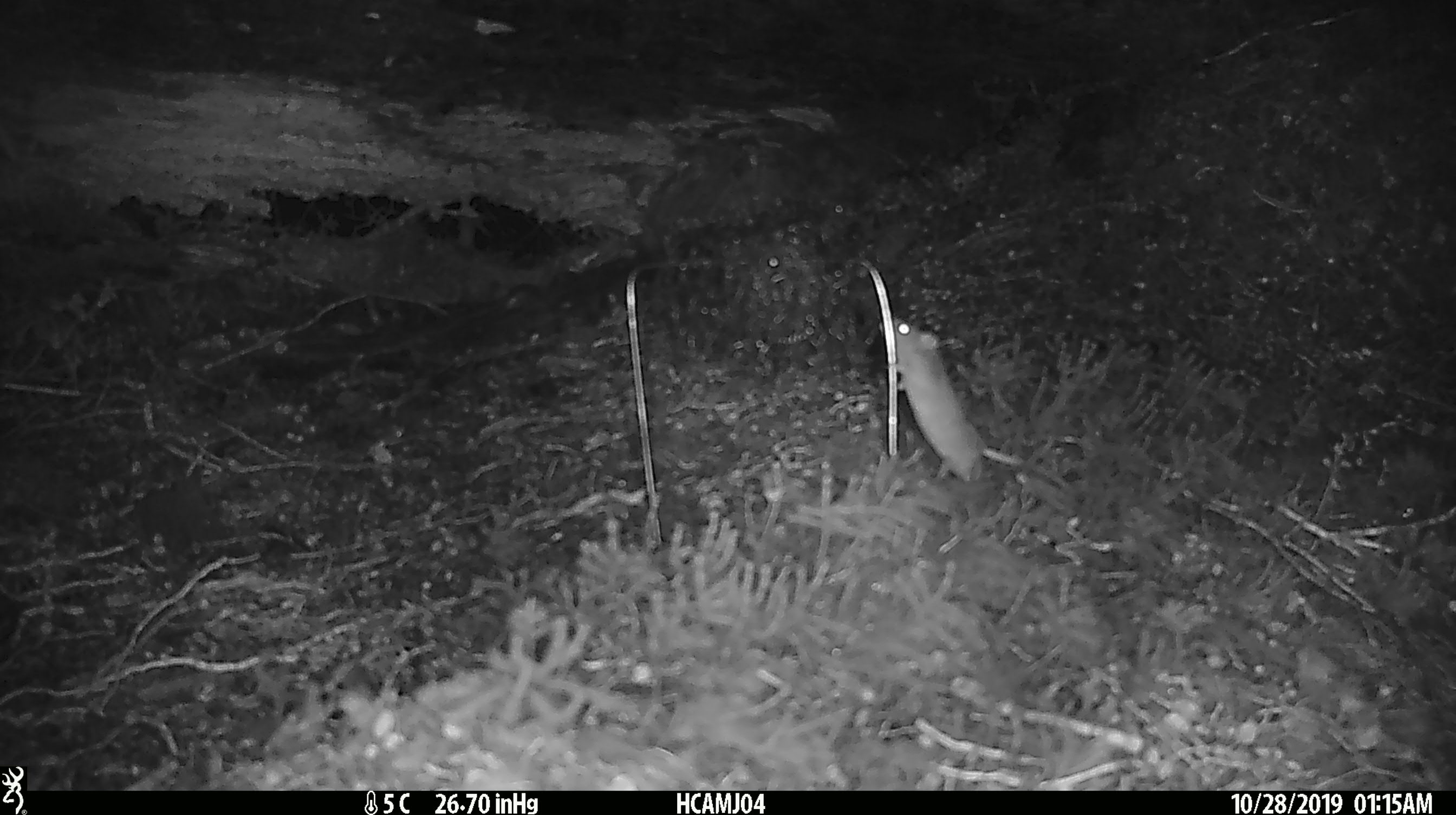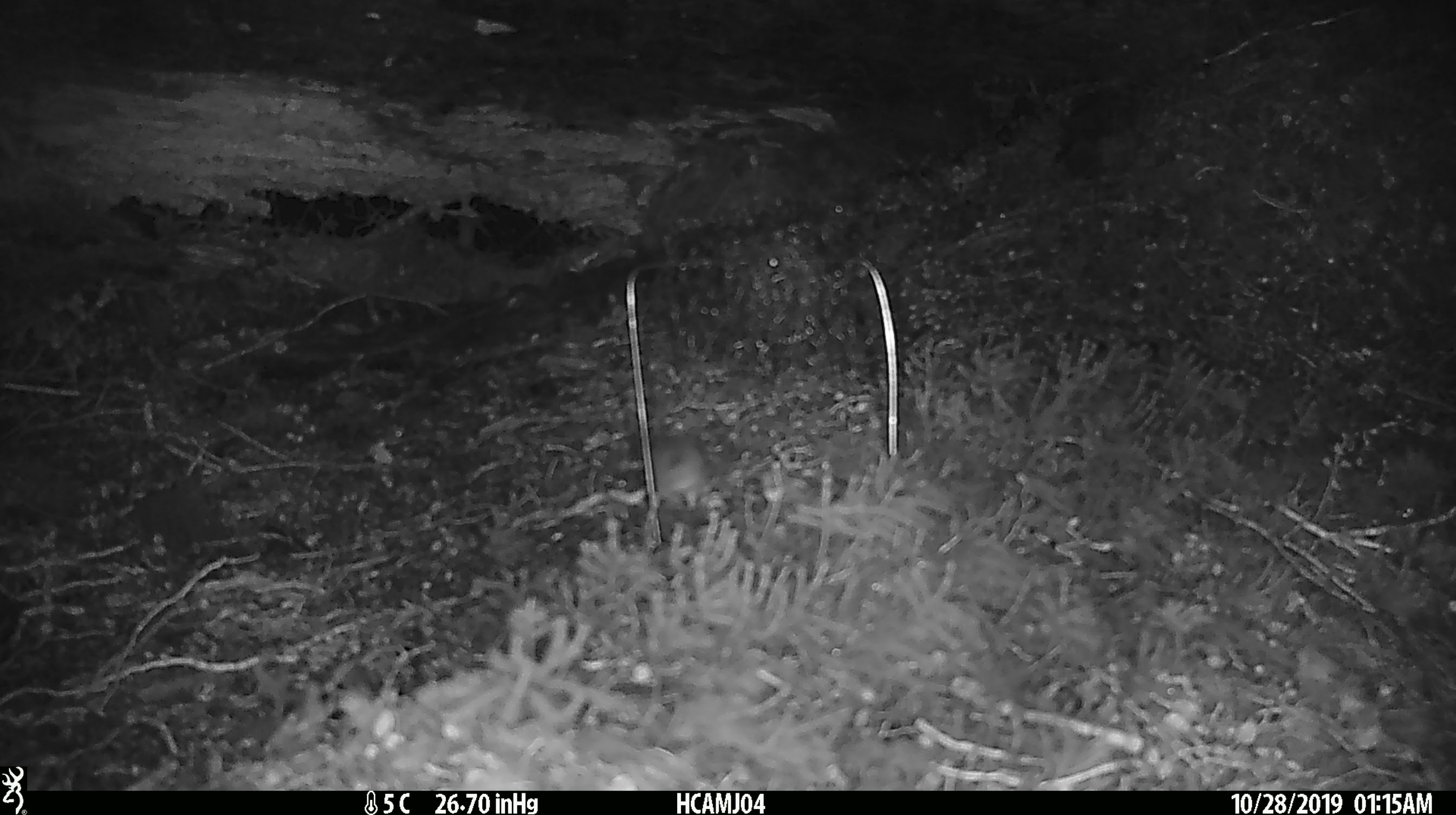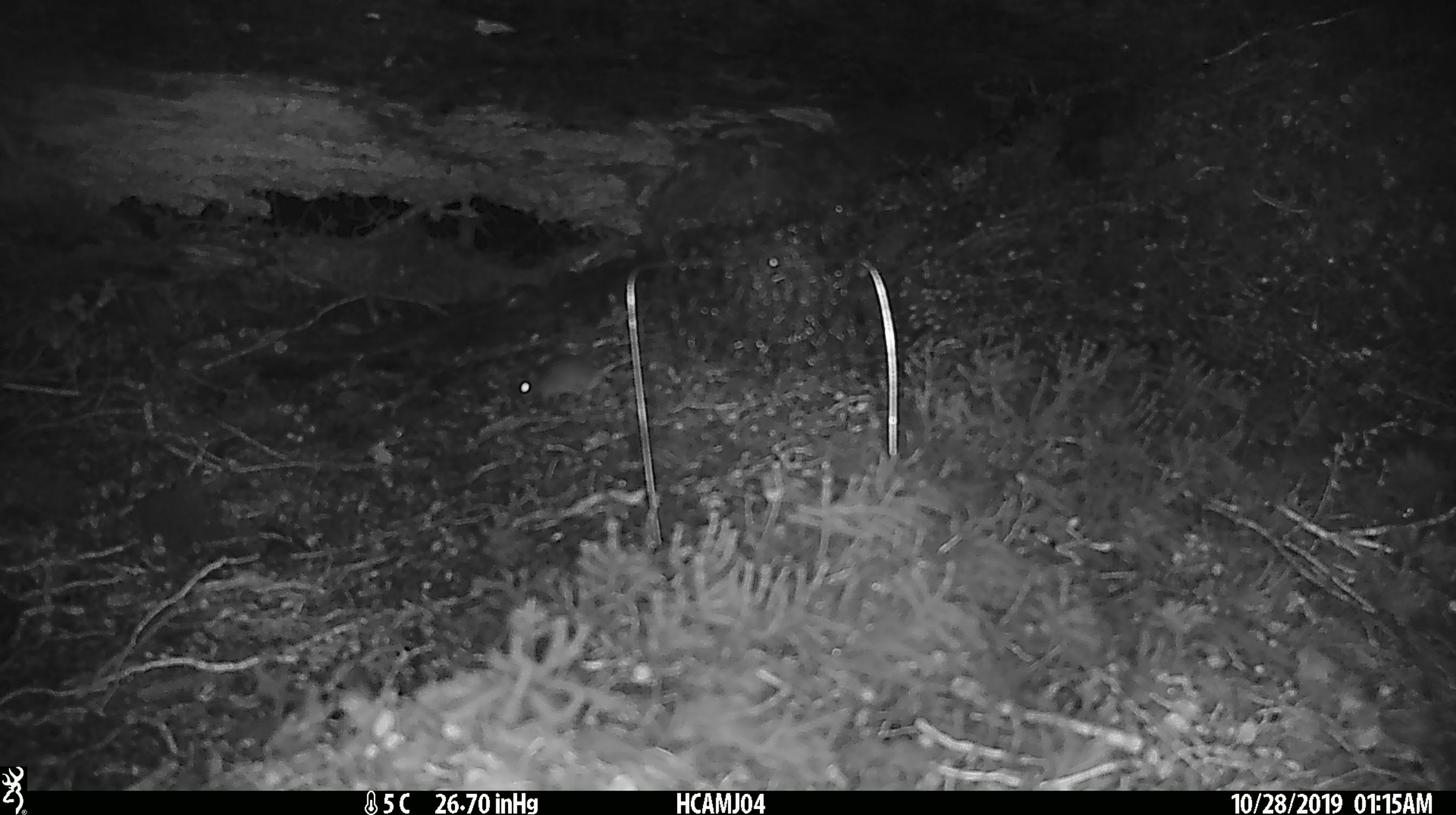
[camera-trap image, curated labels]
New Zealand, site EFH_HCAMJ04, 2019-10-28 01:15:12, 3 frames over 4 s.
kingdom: Animalia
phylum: Chordata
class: Mammalia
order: Rodentia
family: Muridae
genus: Mus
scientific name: Mus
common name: mouse